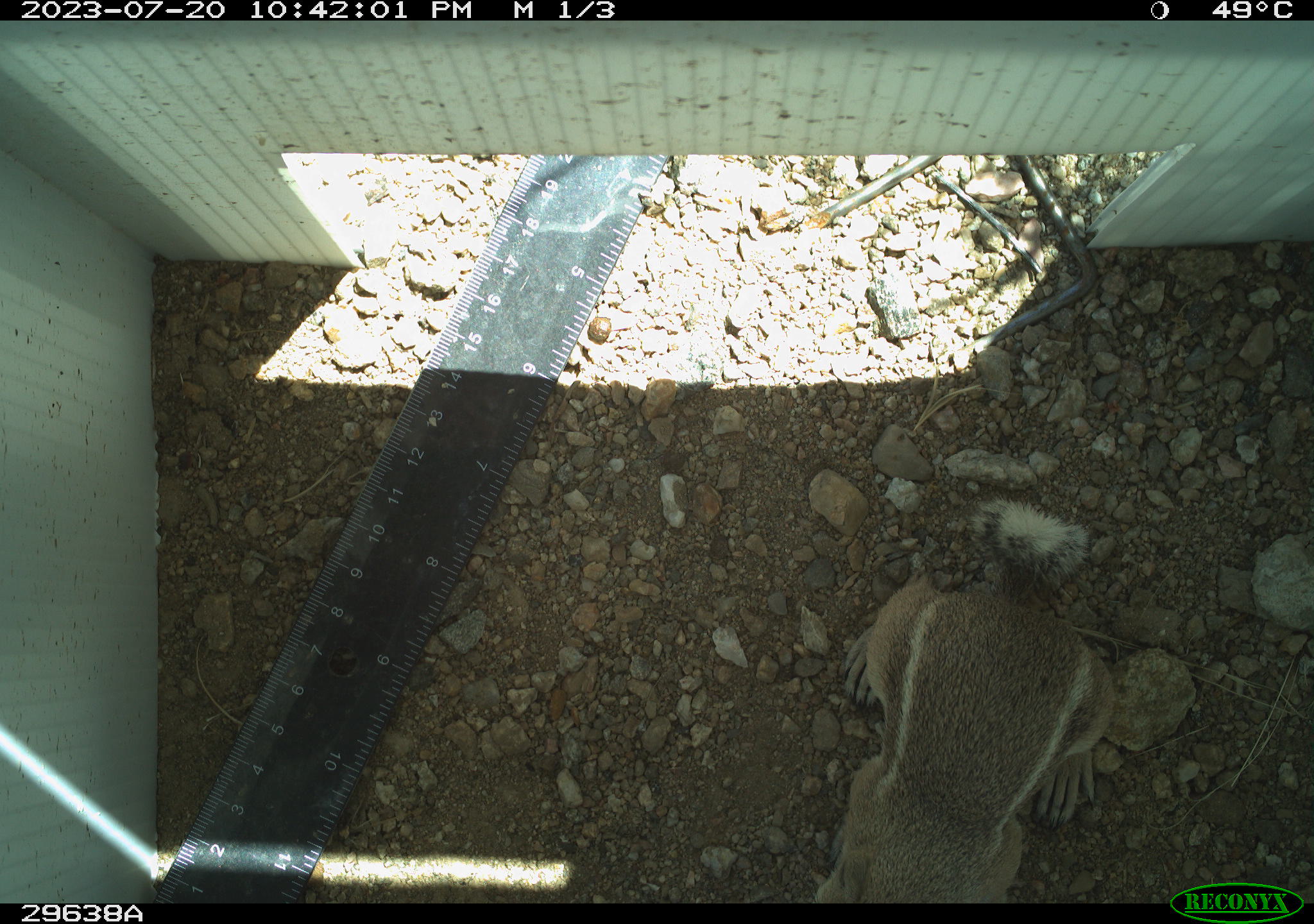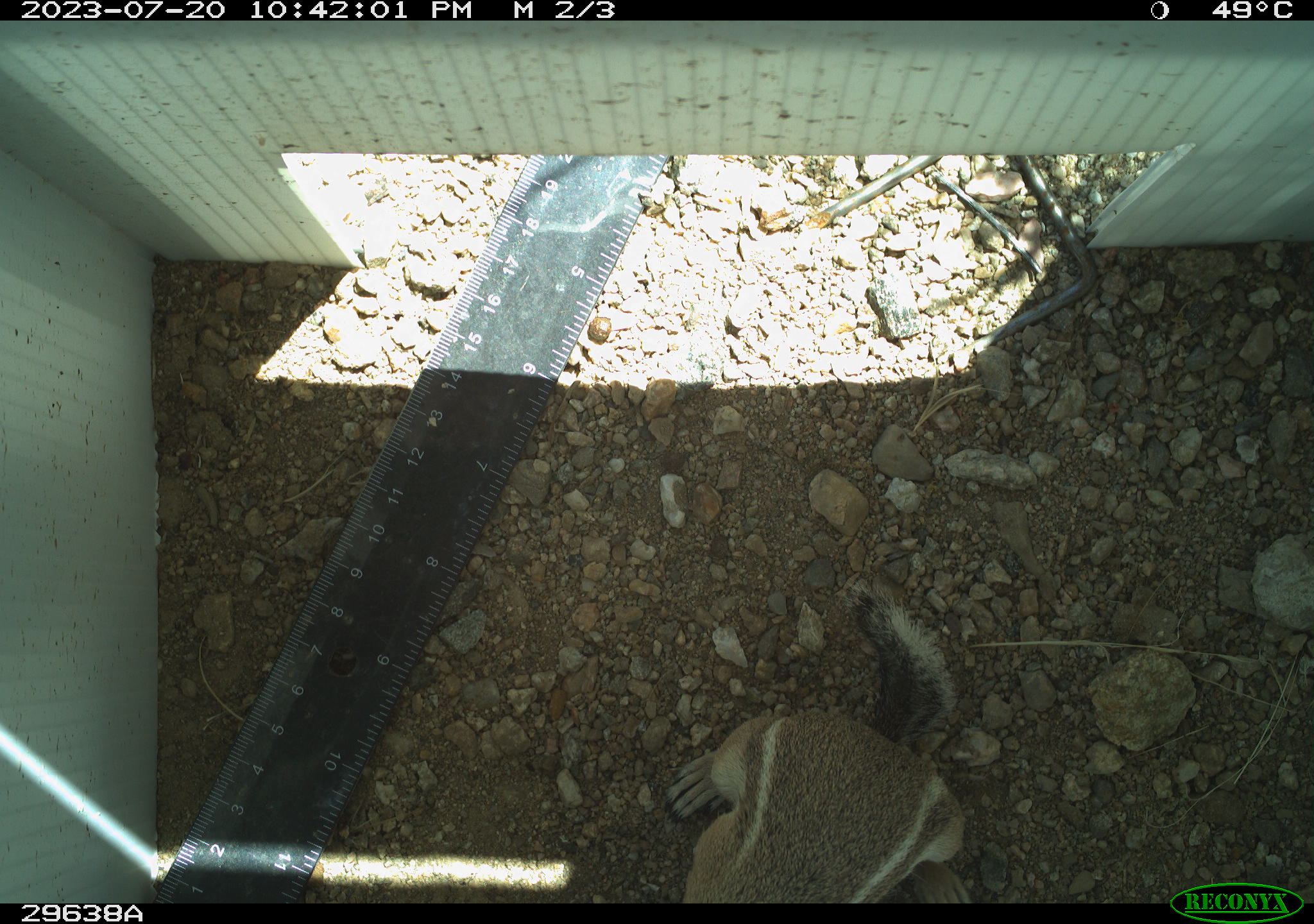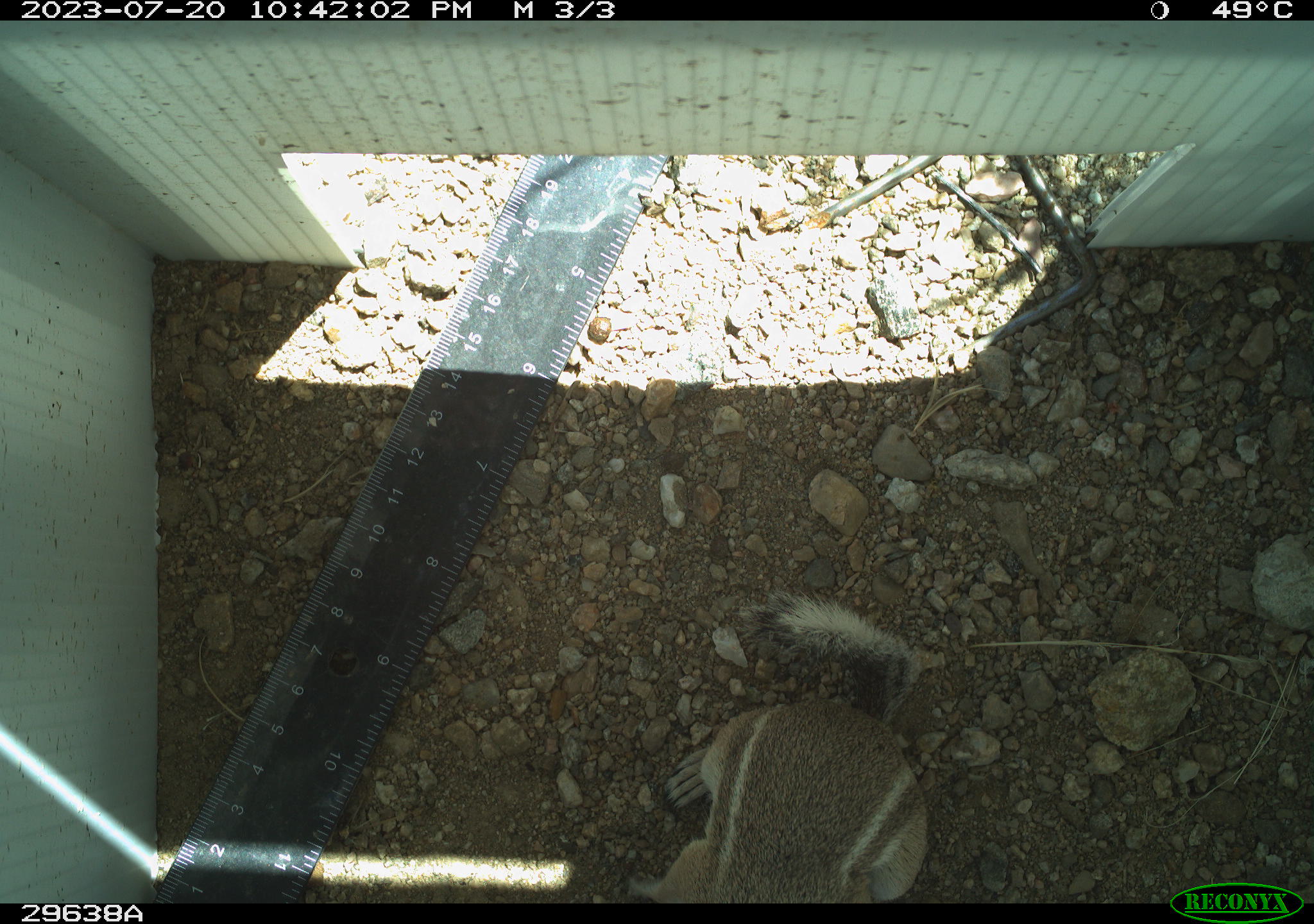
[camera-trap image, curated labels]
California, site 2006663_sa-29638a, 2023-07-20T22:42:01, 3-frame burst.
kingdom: Animalia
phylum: Chordata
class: Mammalia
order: Rodentia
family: Sciuridae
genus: Ammospermophilus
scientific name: Ammospermophilus leucurus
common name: white-tailed antelope squirrel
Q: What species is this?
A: White-tailed antelope squirrel (Ammospermophilus leucurus).